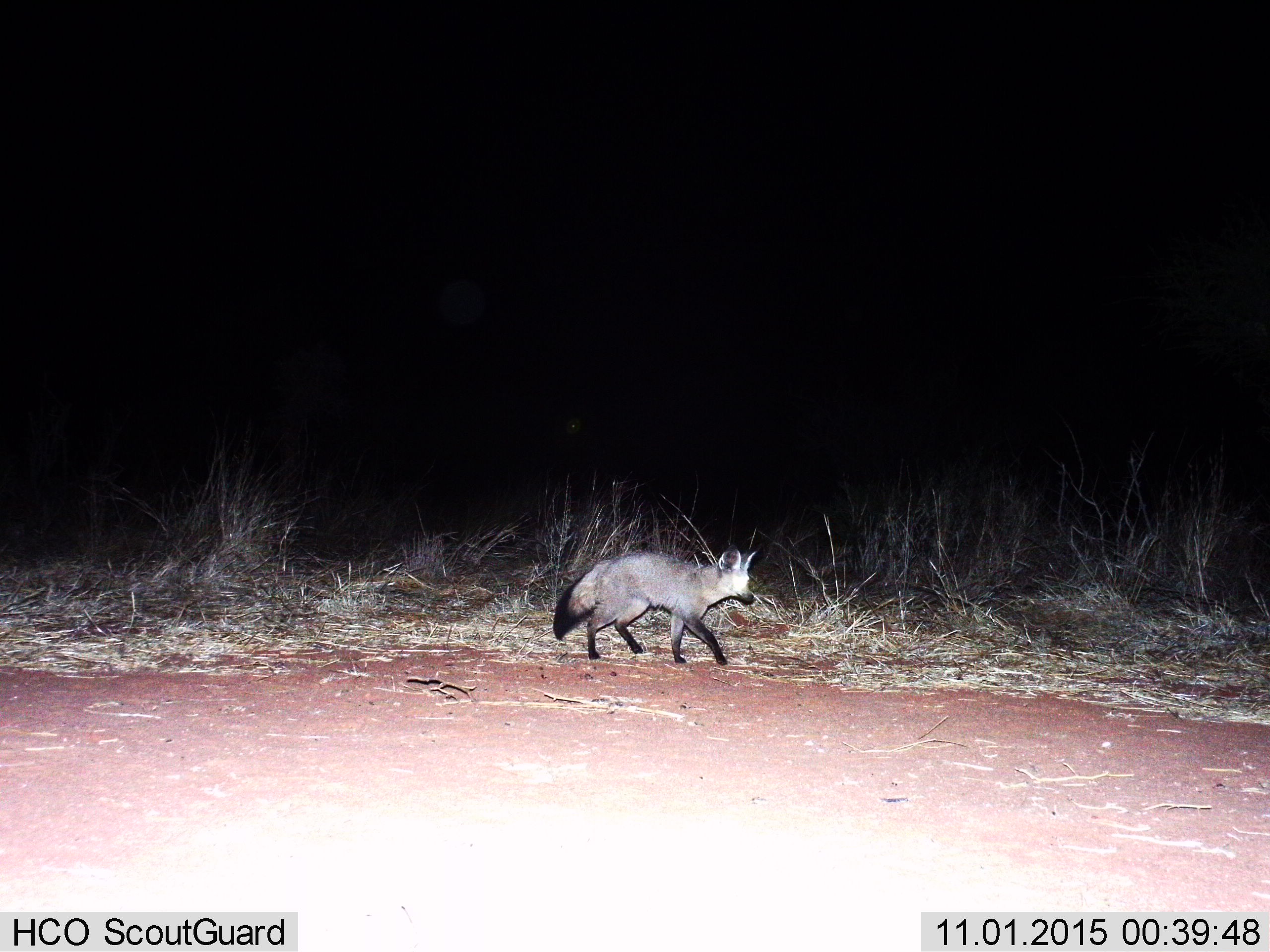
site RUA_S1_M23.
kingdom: Animalia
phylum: Chordata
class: Mammalia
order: Carnivora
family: Canidae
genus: Otocyon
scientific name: Otocyon megalotis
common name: bat-eared fox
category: foxbateared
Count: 1.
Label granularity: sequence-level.